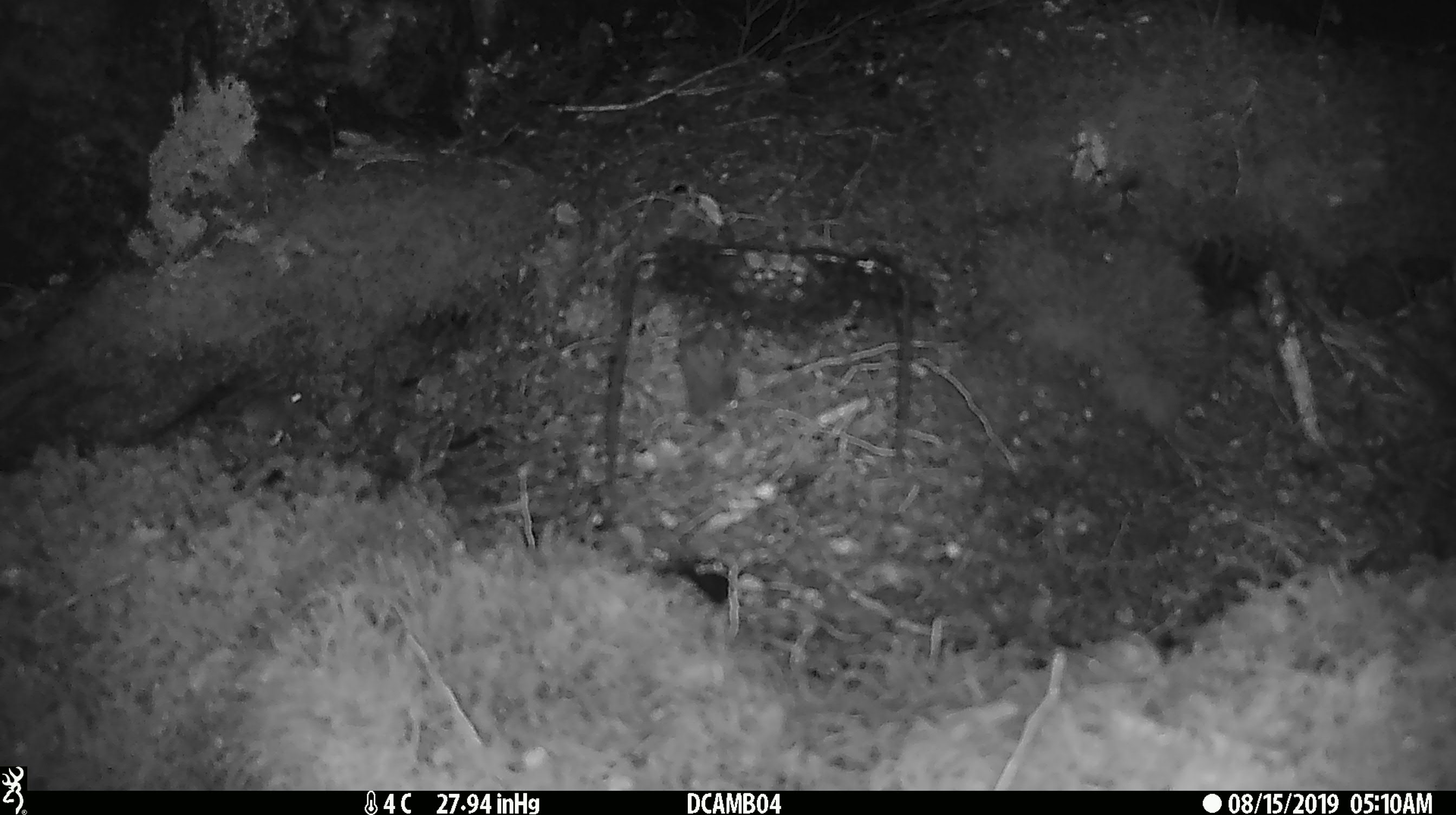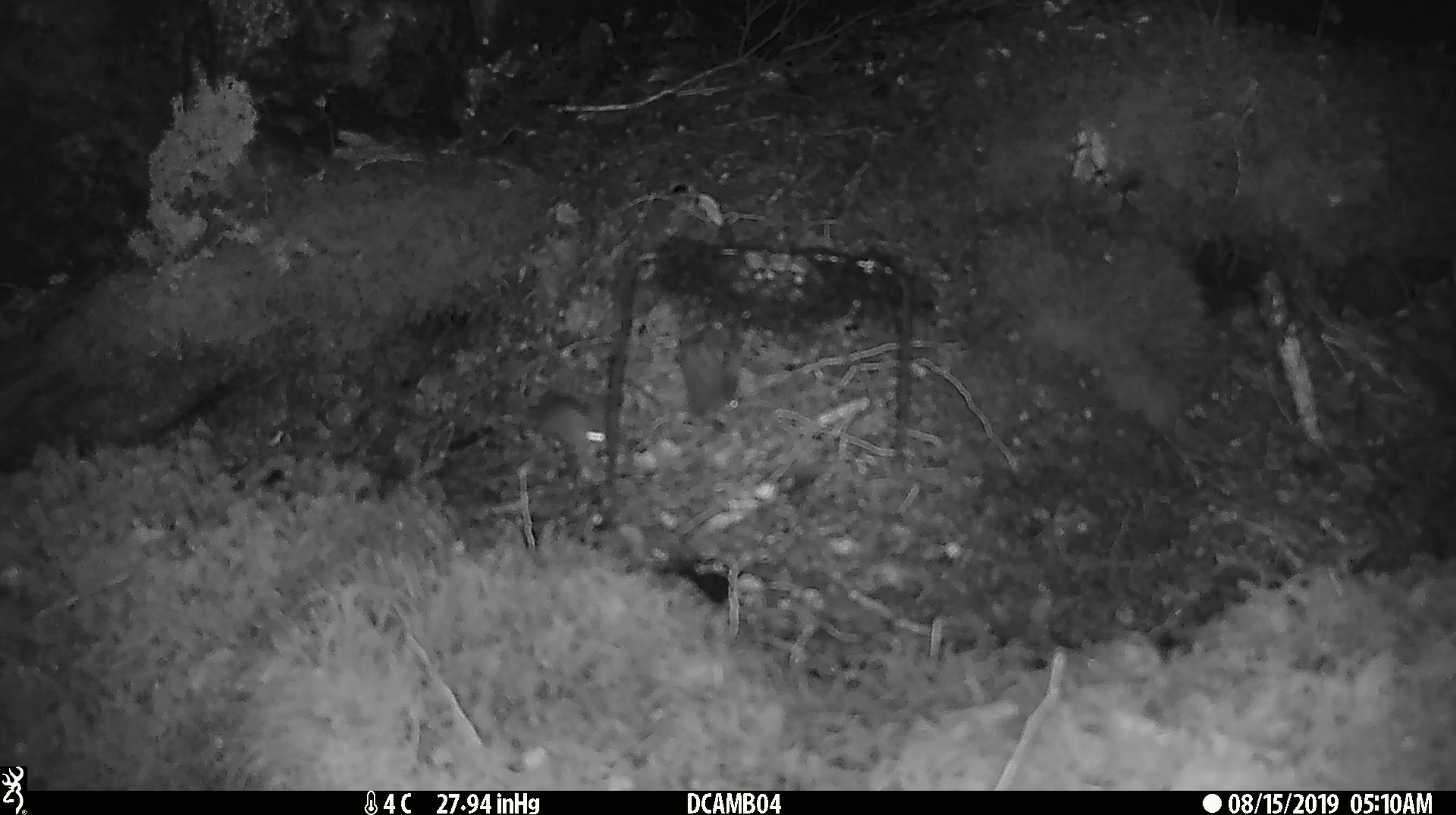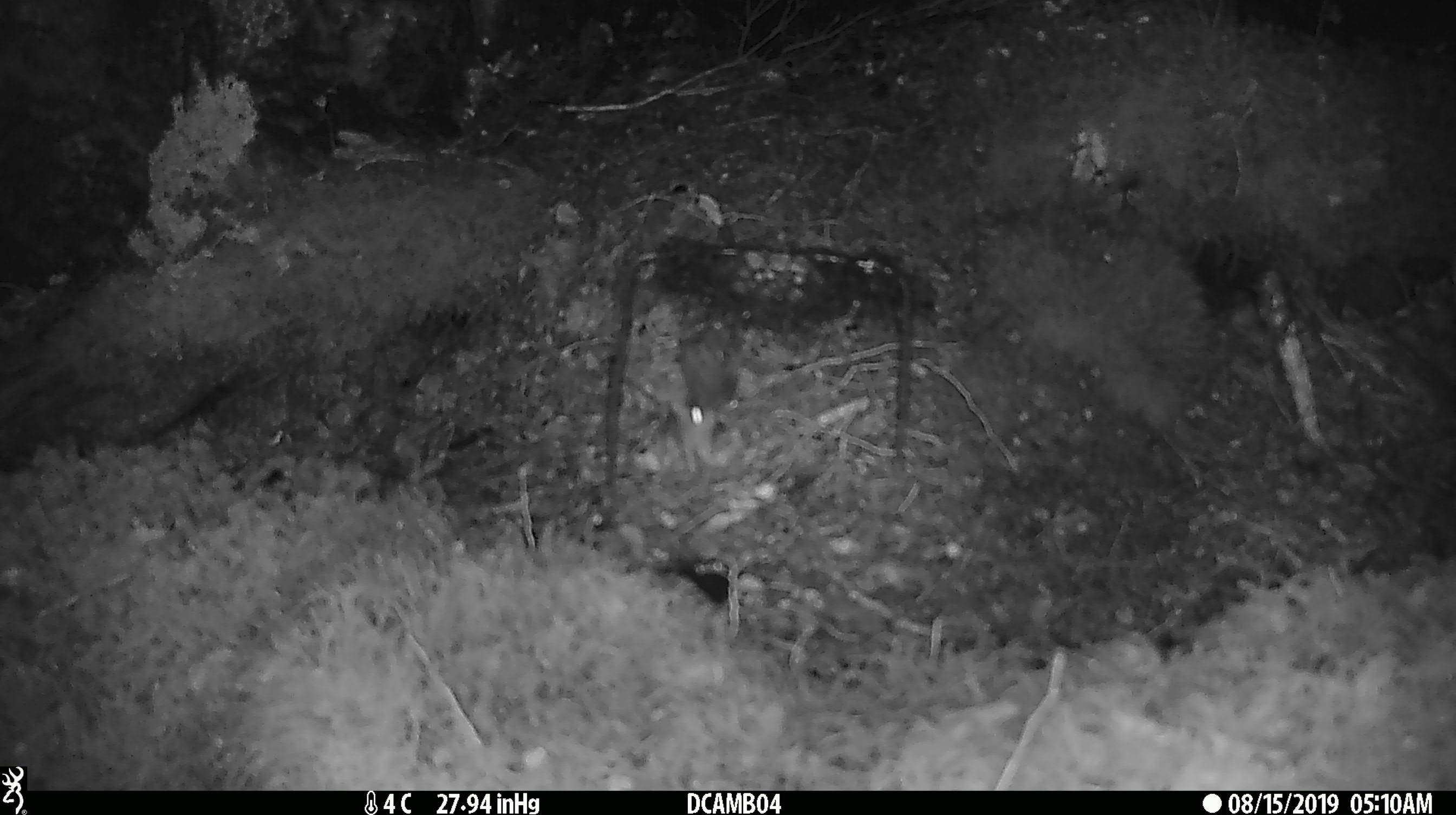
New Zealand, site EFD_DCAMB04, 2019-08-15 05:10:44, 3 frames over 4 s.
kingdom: Animalia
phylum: Chordata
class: Mammalia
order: Rodentia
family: Muridae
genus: Mus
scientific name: Mus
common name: mouse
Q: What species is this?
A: Mouse (Mus).